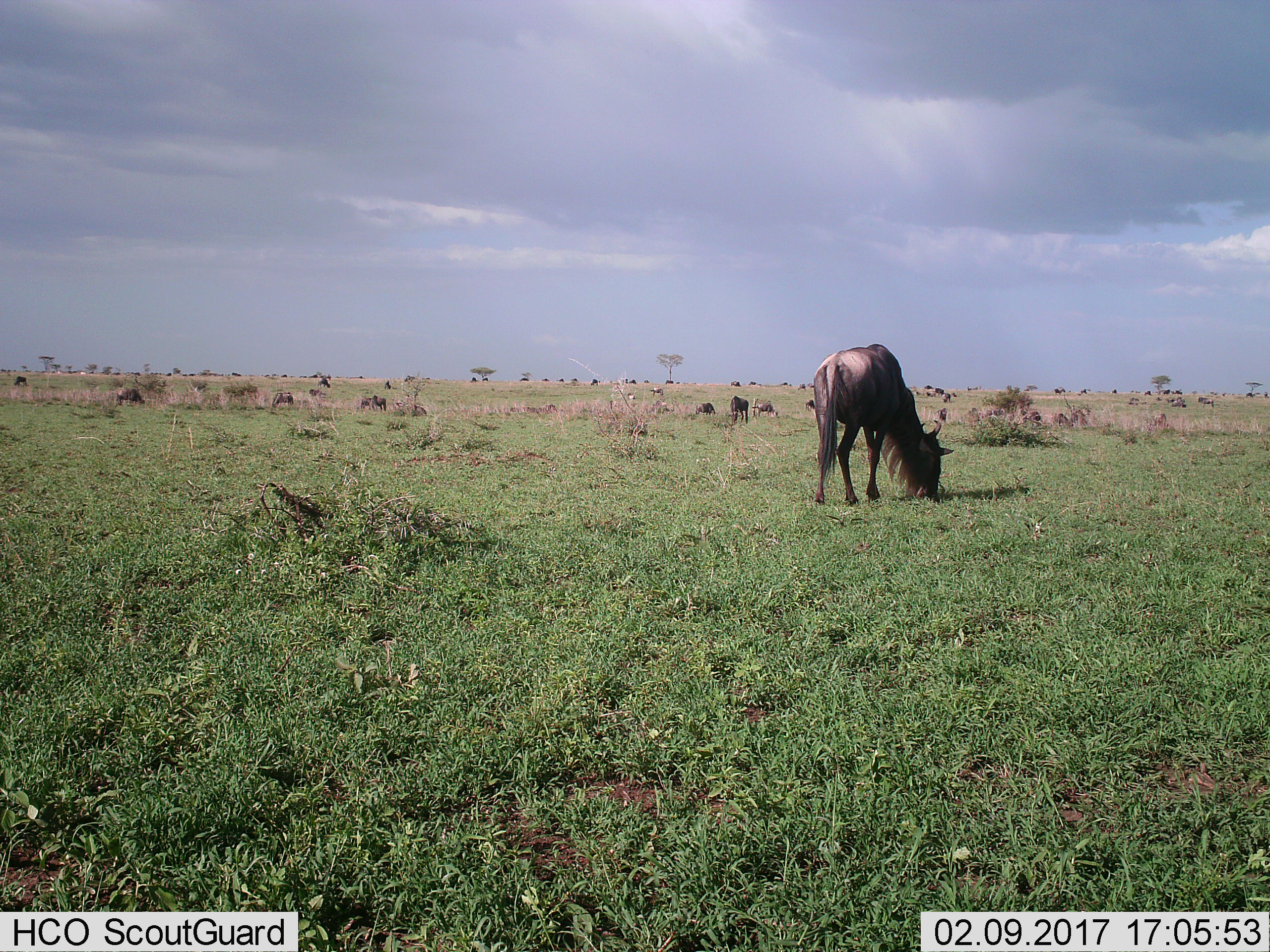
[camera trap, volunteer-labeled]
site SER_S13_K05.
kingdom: Animalia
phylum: Chordata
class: Mammalia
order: Artiodactyla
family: Bovidae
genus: Connochaetes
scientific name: Connochaetes taurinus taurinus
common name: blue wildebeest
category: wildebeestblue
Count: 11-50.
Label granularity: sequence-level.